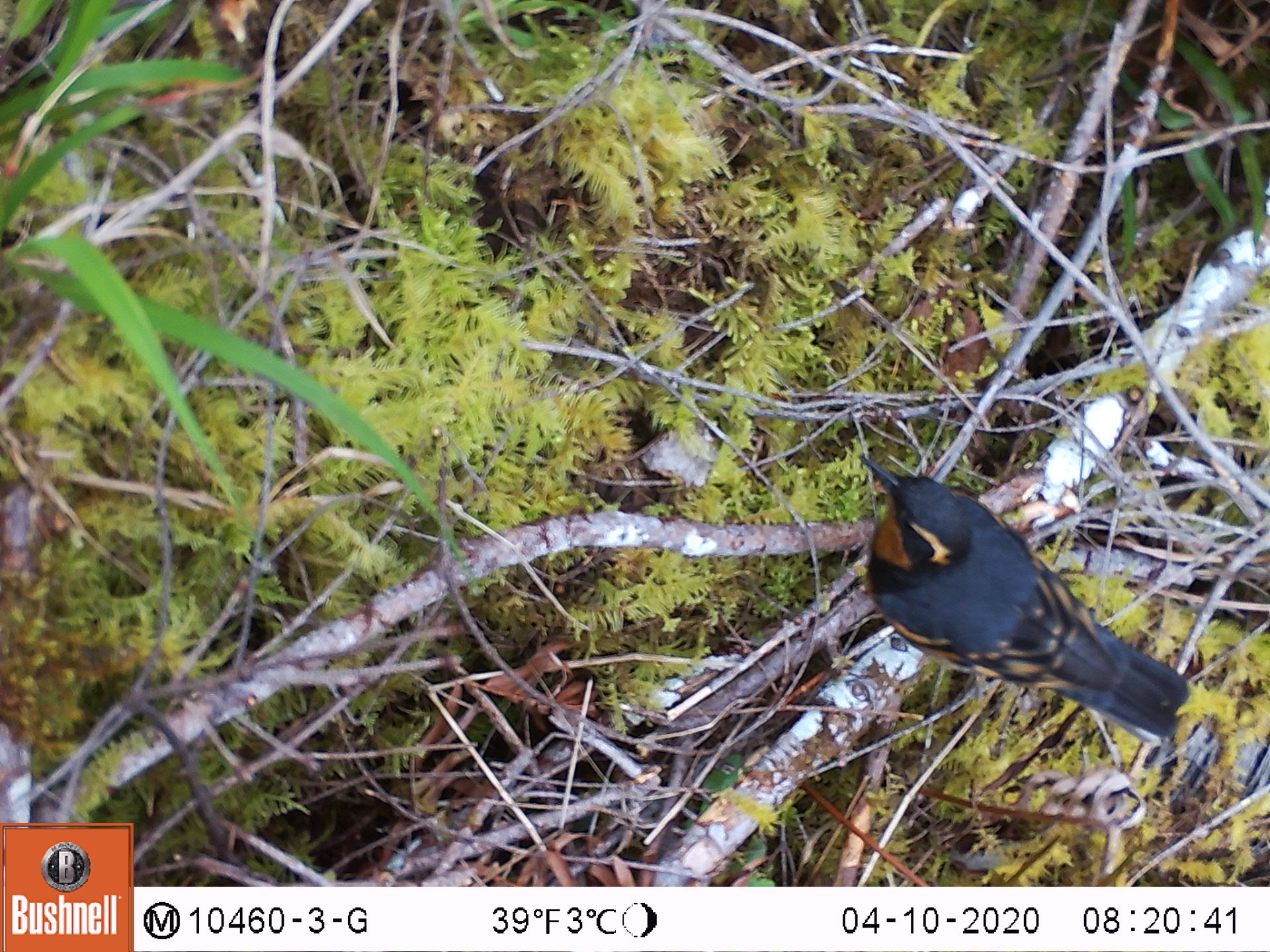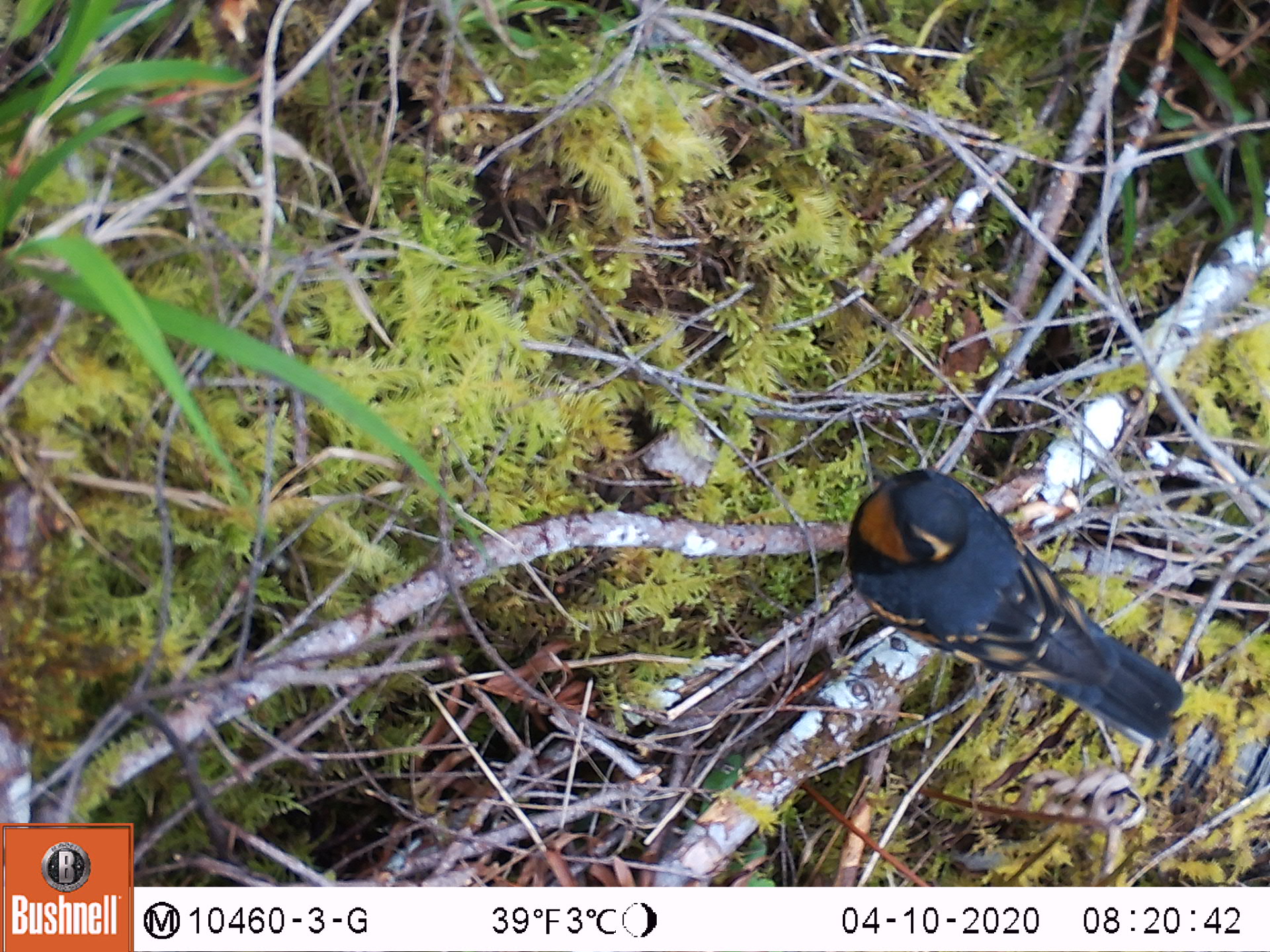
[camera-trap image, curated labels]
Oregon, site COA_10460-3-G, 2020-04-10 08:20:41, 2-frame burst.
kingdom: Animalia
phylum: Chordata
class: Aves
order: Passeriformes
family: Turdidae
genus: Ixoreus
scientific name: Ixoreus naevius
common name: varied thrush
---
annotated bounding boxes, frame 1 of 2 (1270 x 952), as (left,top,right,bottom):
varied thrush: (857,461,1194,738)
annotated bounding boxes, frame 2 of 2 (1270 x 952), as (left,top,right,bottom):
varied thrush: (848,463,1187,744)